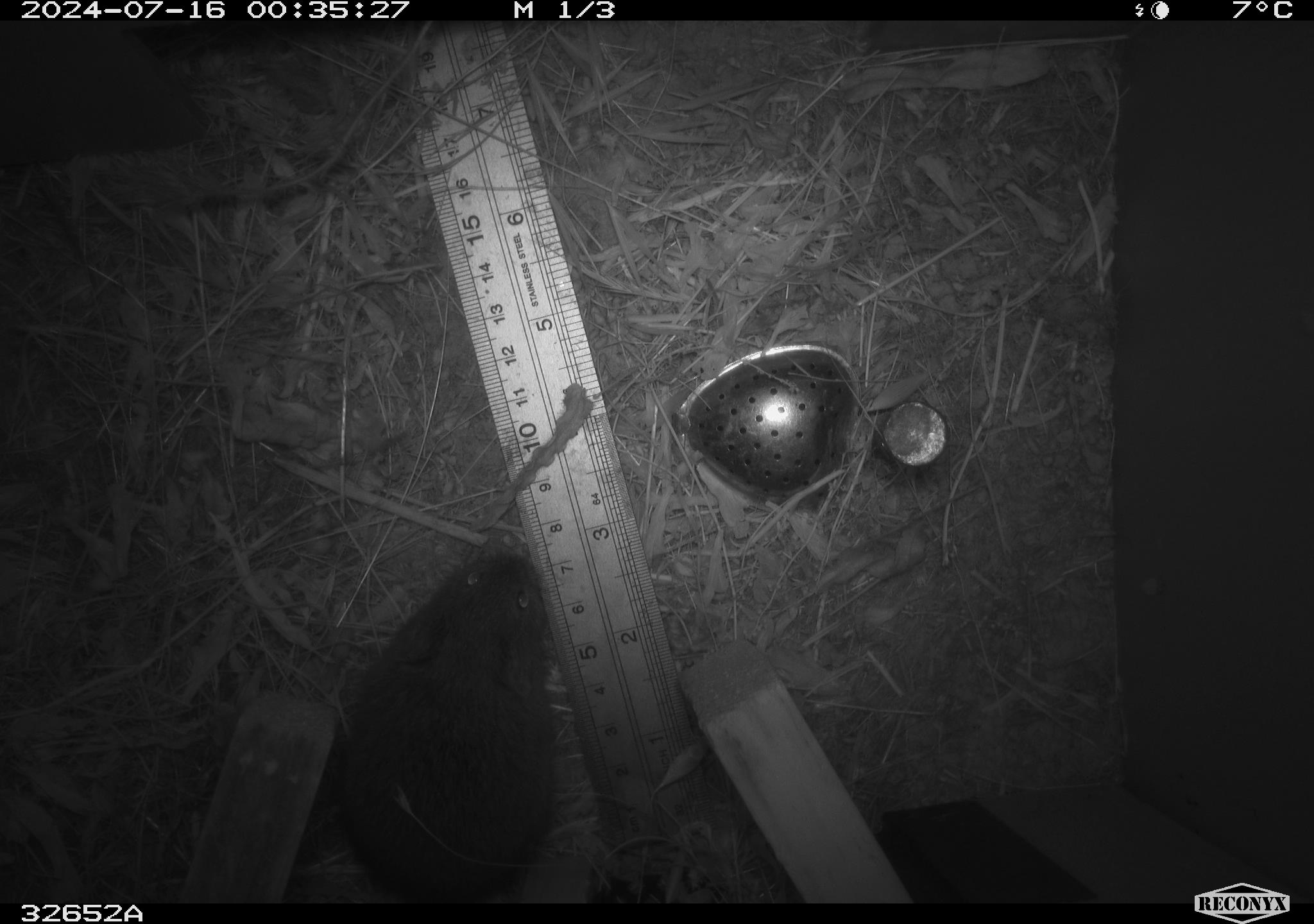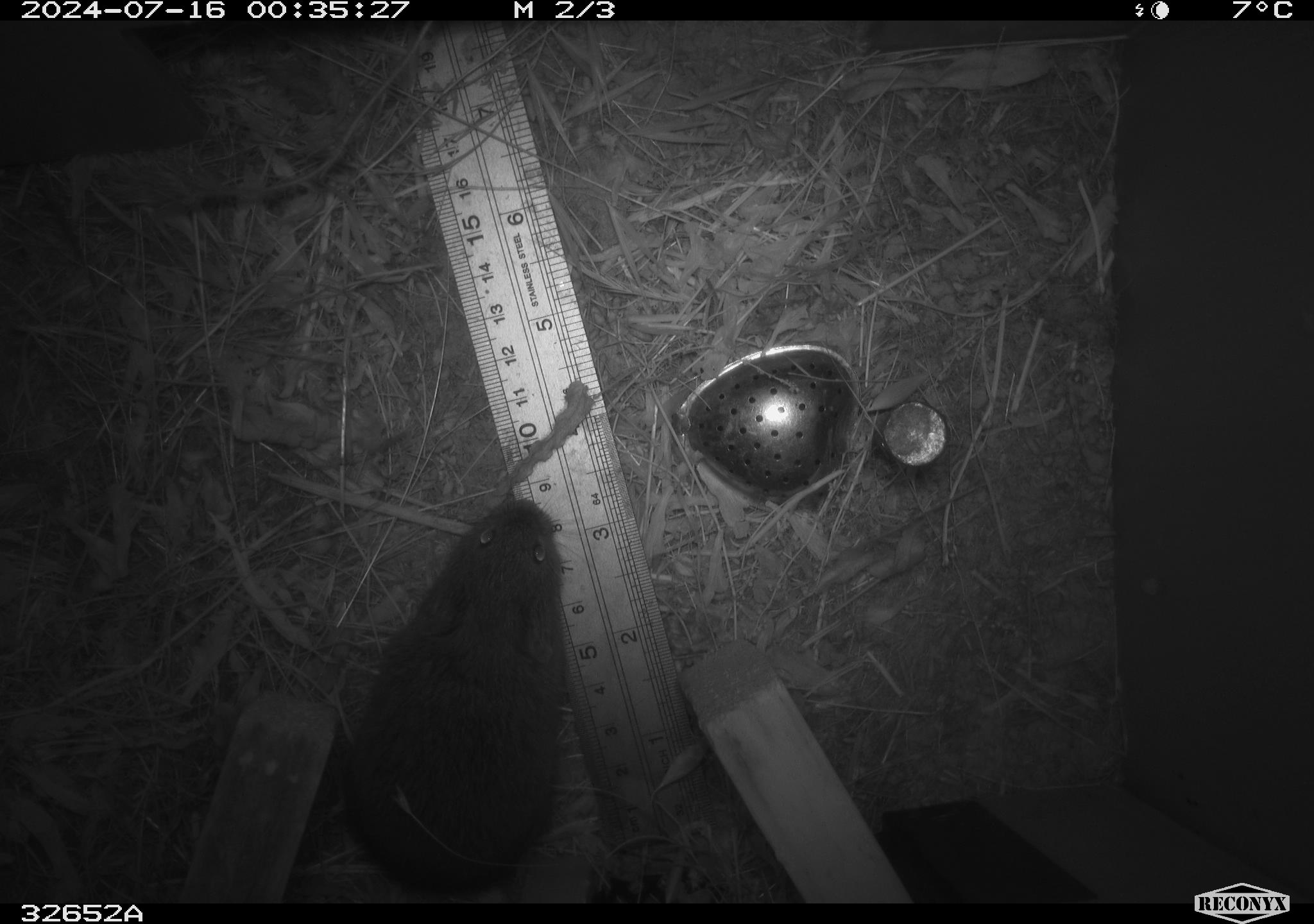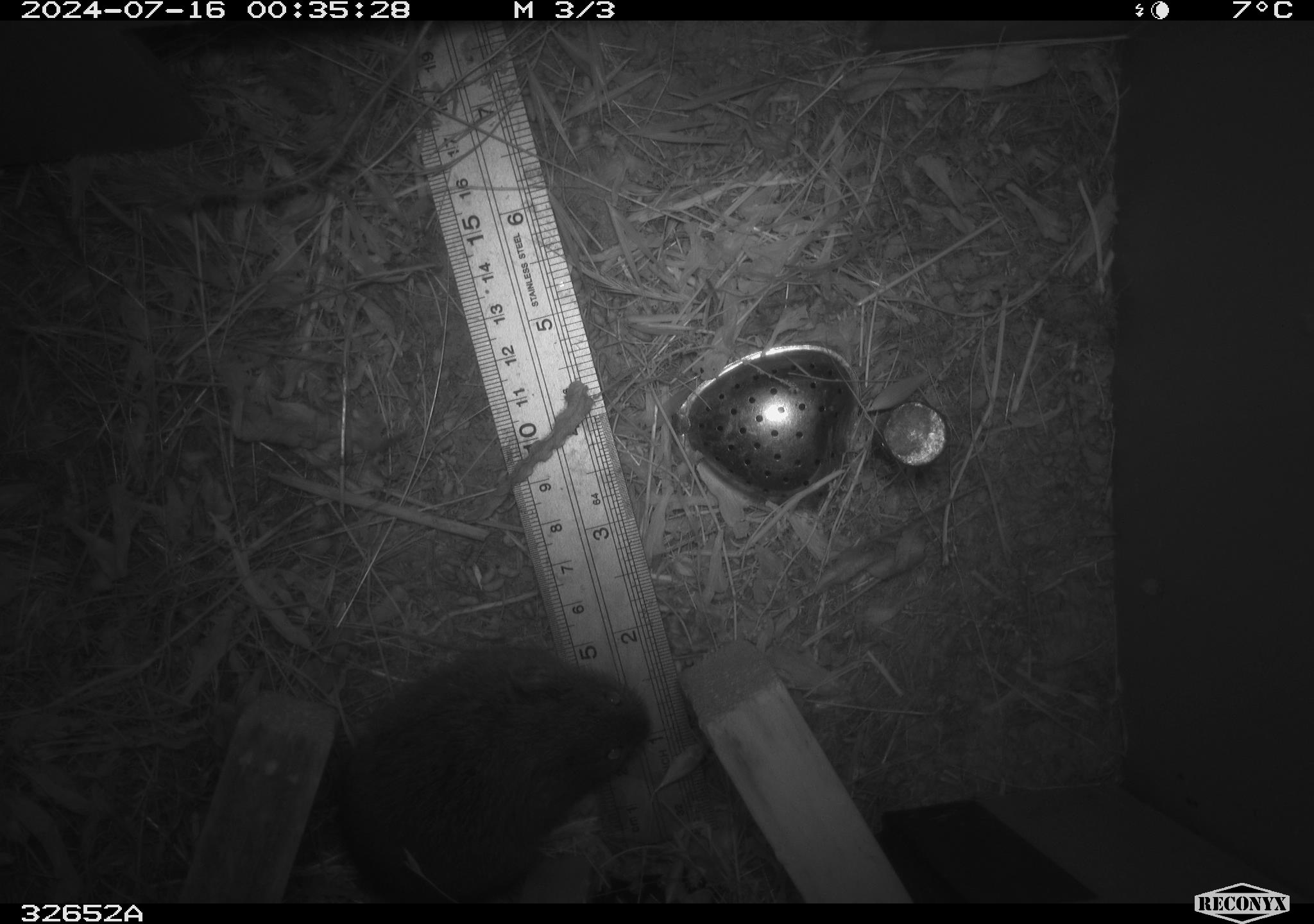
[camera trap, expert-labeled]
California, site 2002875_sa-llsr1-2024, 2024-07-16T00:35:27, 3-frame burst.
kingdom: Animalia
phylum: Chordata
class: Mammalia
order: Rodentia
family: Cricetidae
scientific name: Arvicolinae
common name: voles, lemmings, and muskrats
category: arvicolinae subfamily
Arvicolinae subfamily (voles, lemmings, and muskrats) (Arvicolinae).